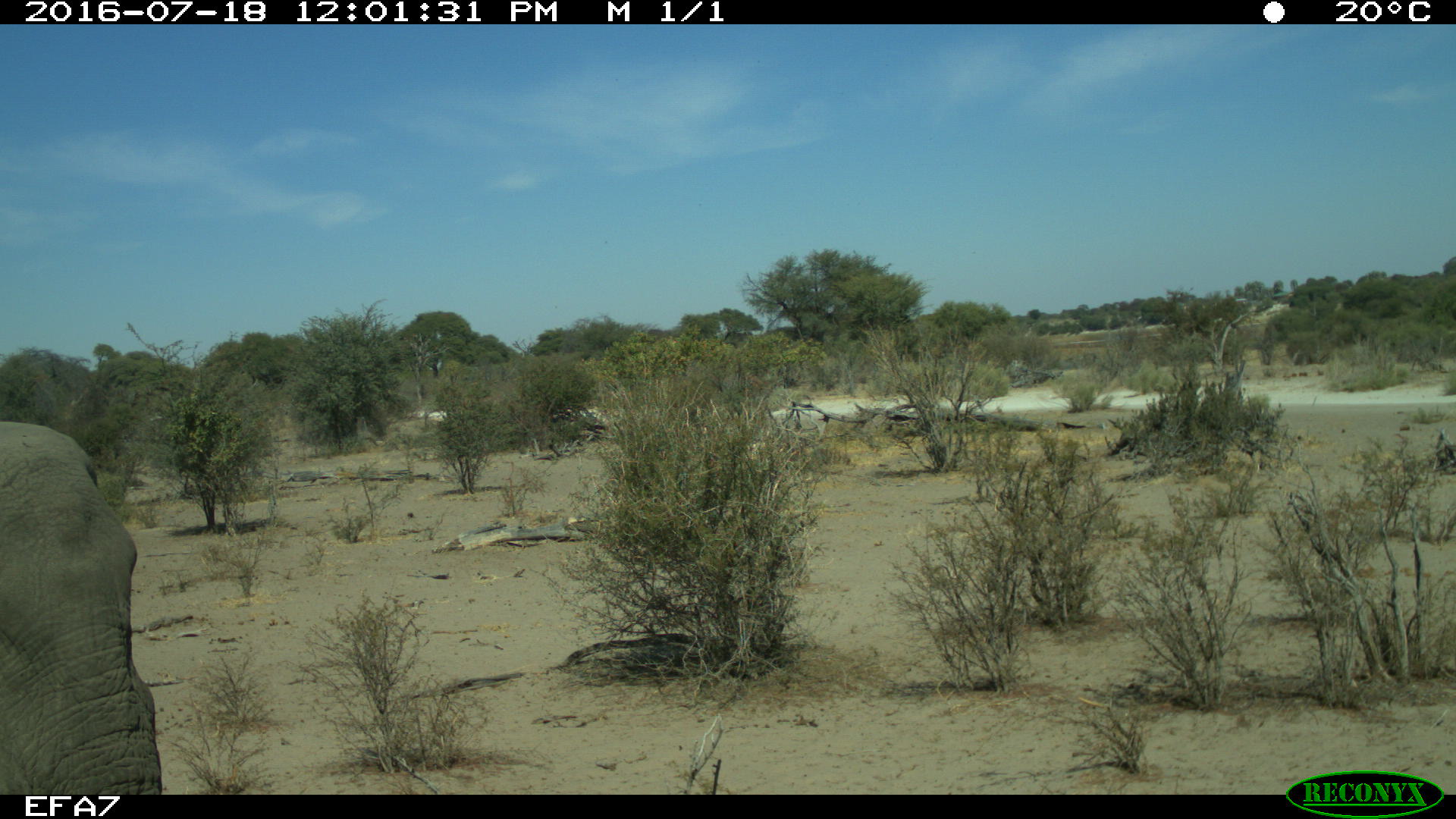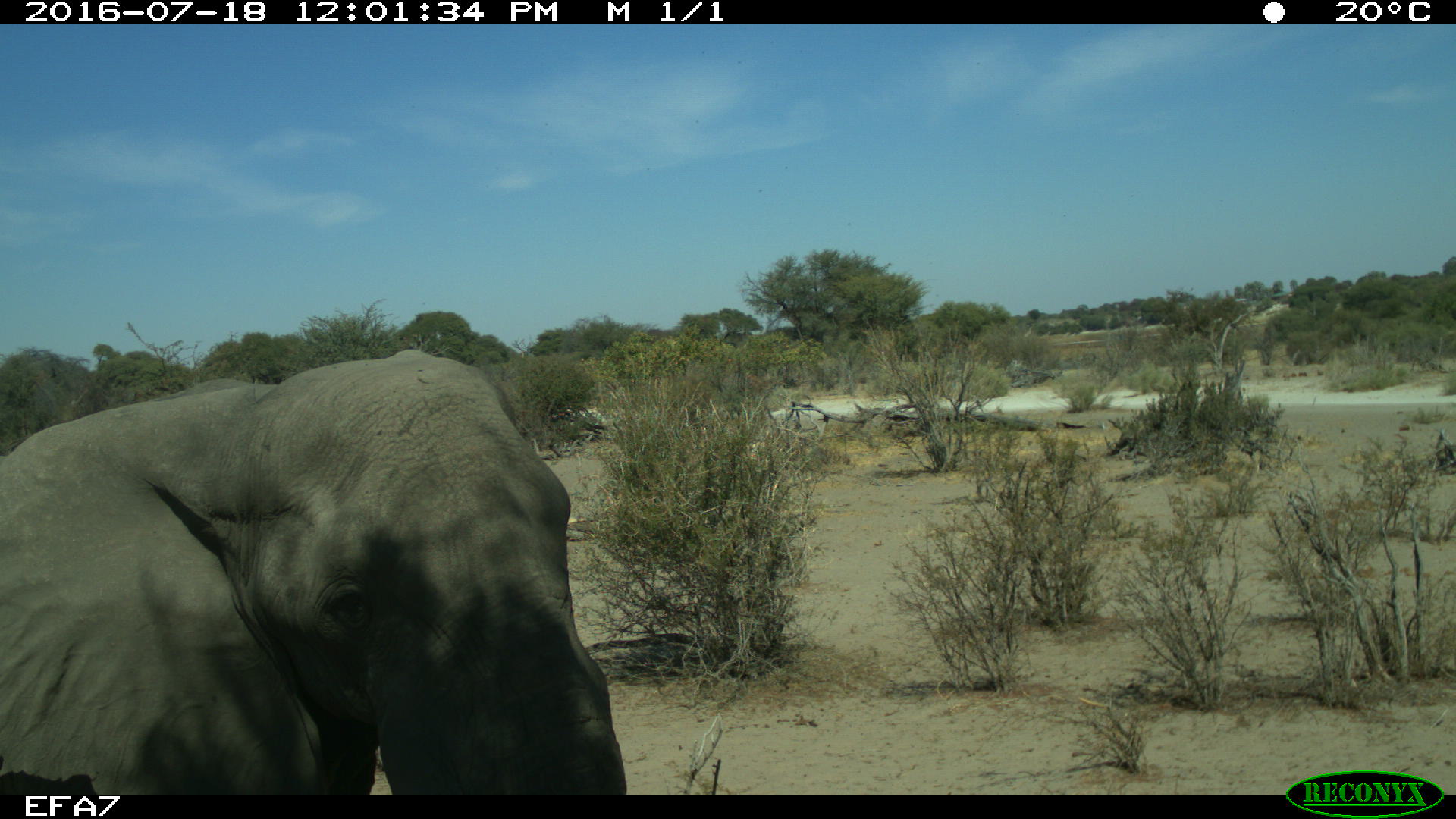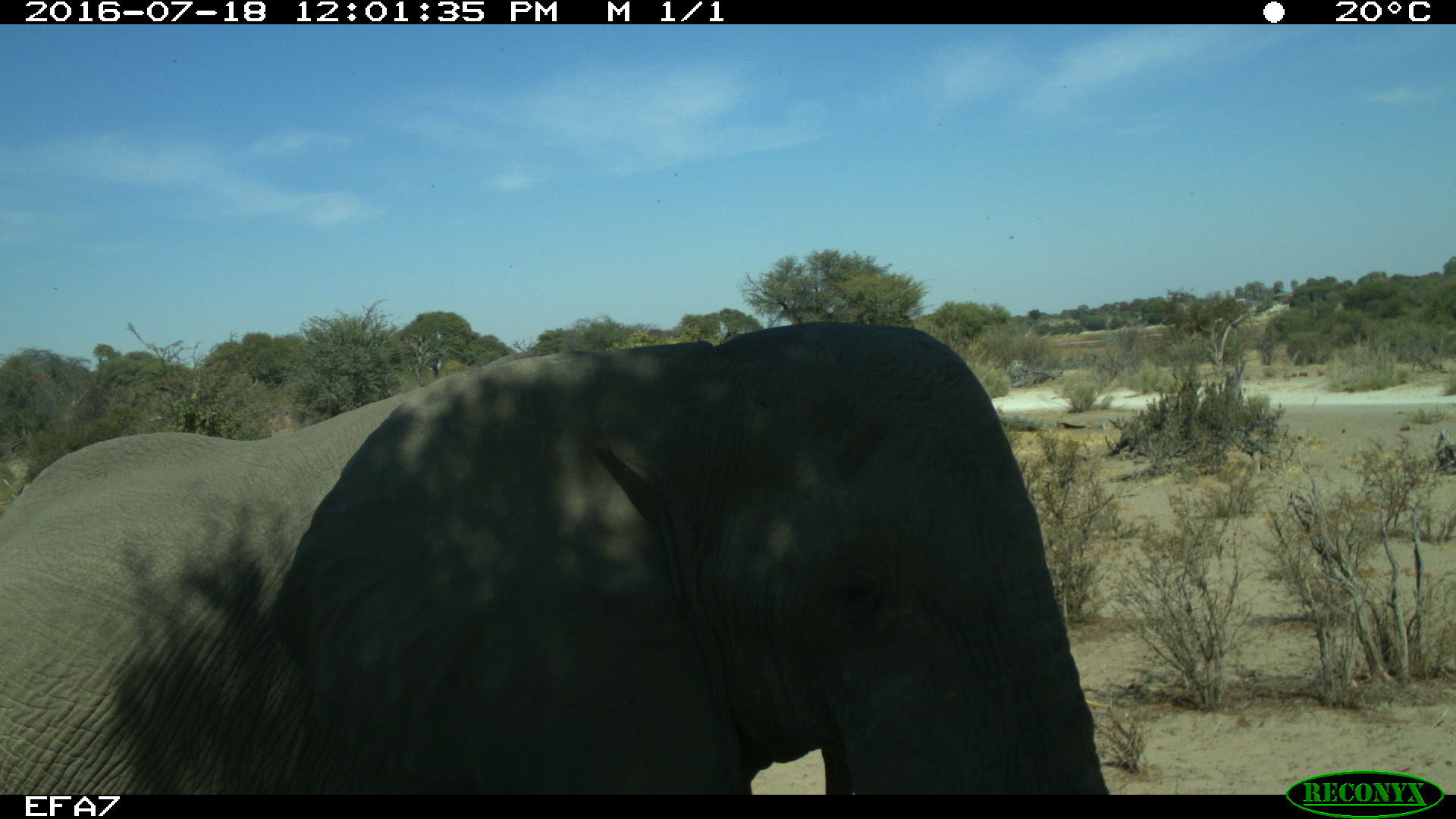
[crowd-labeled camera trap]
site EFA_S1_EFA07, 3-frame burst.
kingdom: Animalia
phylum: Chordata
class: Mammalia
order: Proboscidea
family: Elephantidae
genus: Loxodonta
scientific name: Loxodonta africana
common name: african bush elephant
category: elephant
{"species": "elephant (african bush elephant) (Loxodonta africana)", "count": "1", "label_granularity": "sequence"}